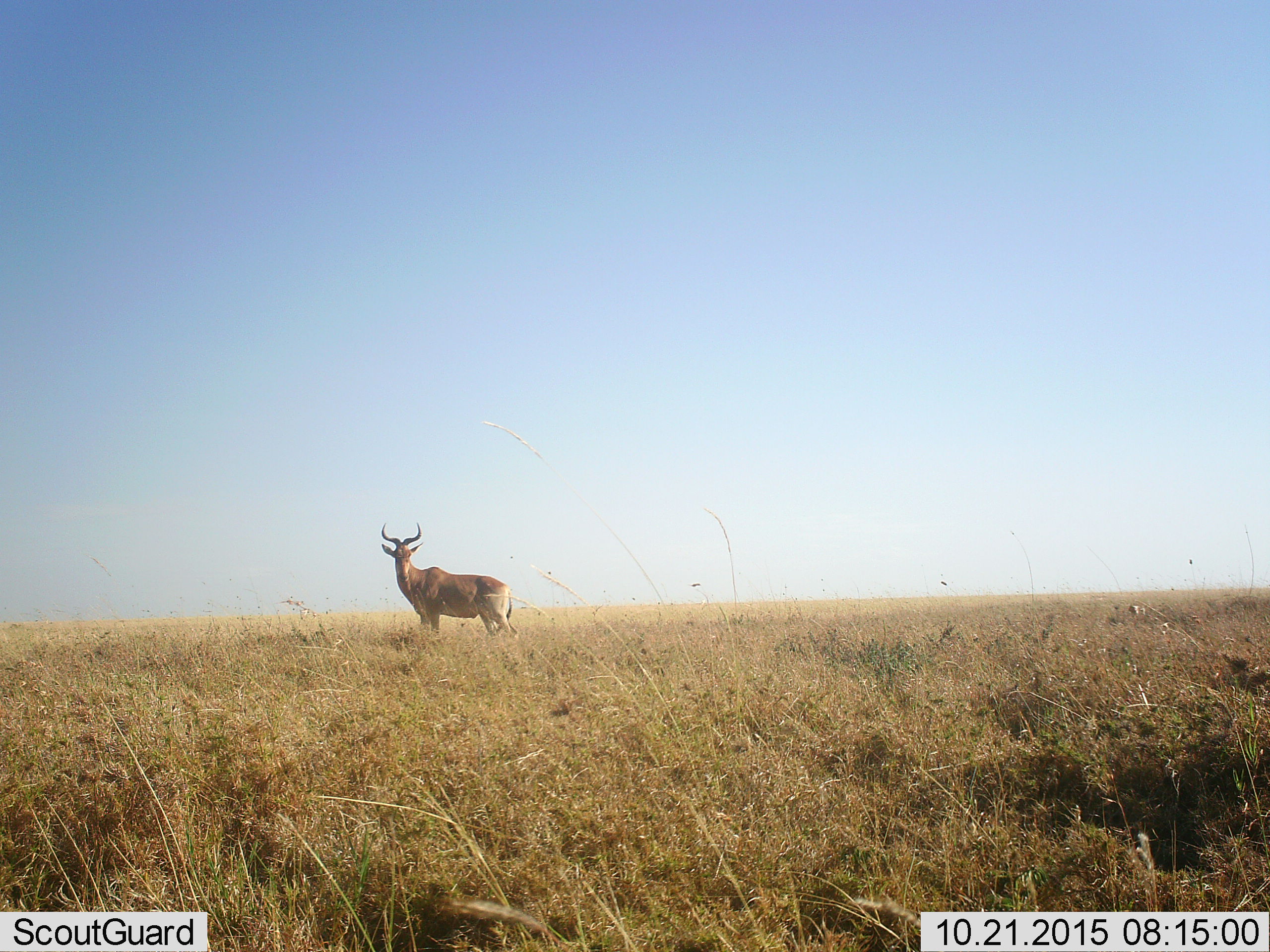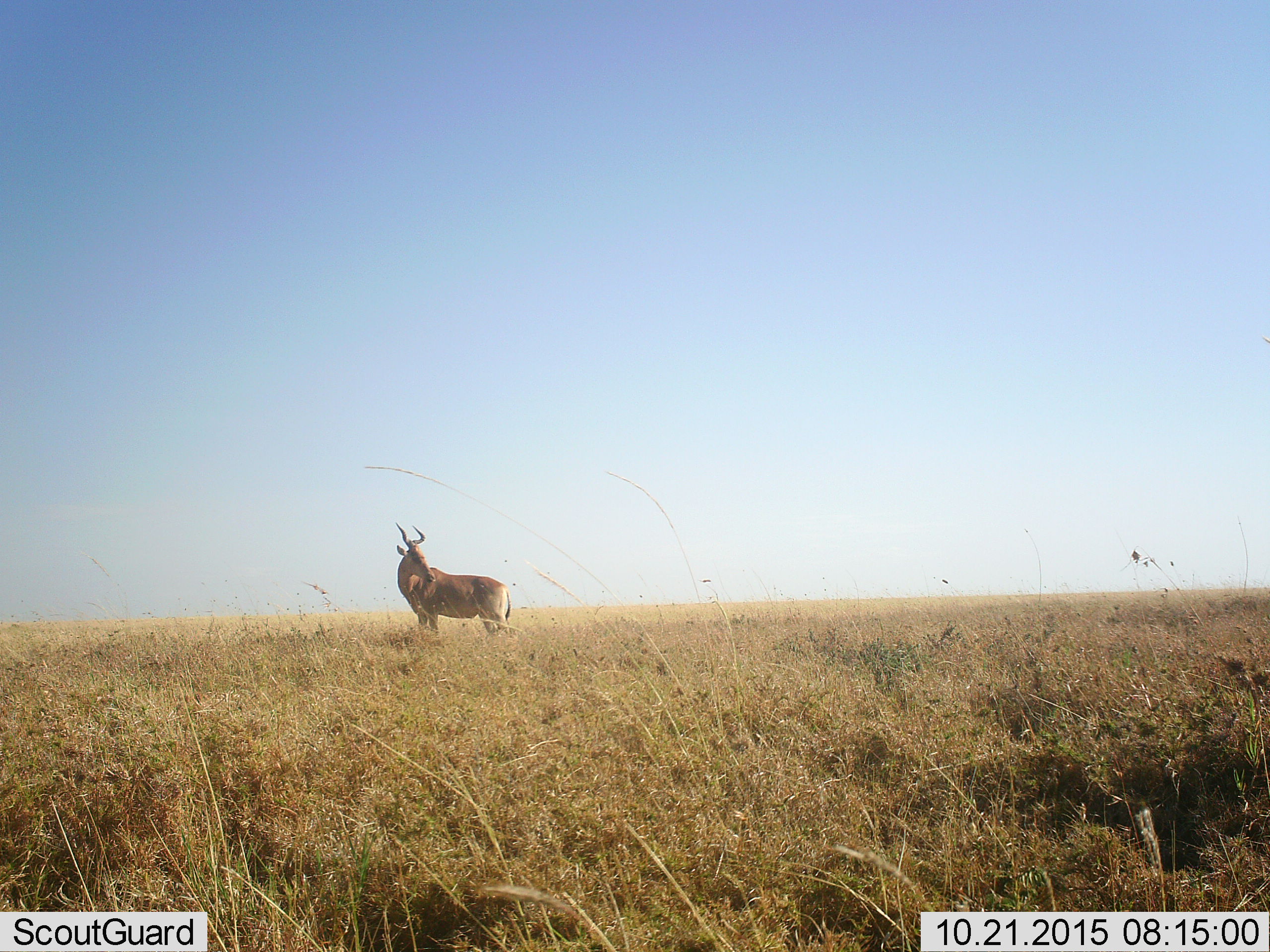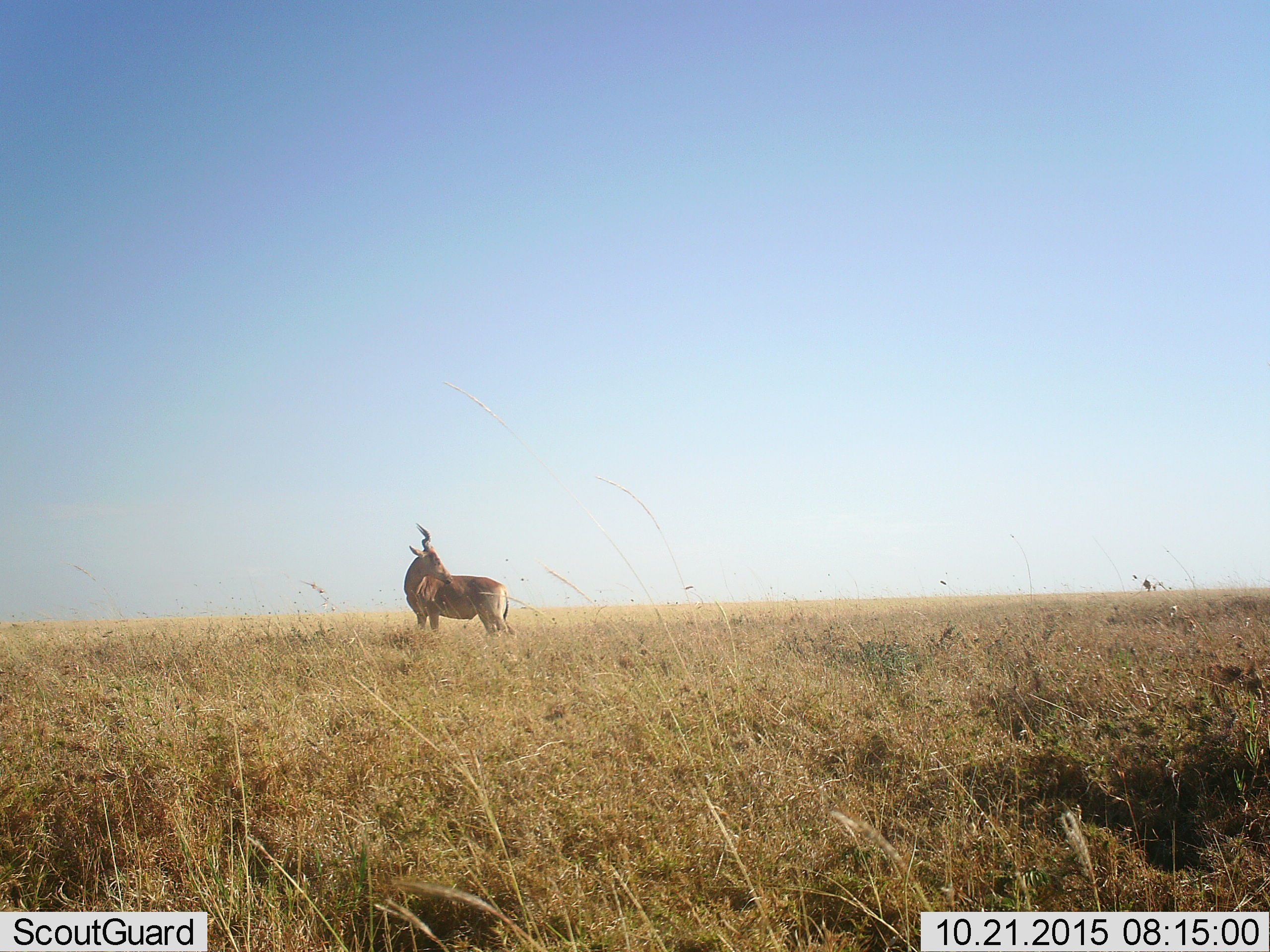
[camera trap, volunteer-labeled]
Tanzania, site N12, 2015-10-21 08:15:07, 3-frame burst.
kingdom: Animalia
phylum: Chordata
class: Mammalia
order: Artiodactyla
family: Bovidae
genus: Alcelaphus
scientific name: Alcelaphus buselaphus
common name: hartebeest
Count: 1.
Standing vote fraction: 100%.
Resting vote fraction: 0%.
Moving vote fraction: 0%.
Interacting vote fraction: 0%.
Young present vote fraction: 0%.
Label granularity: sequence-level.